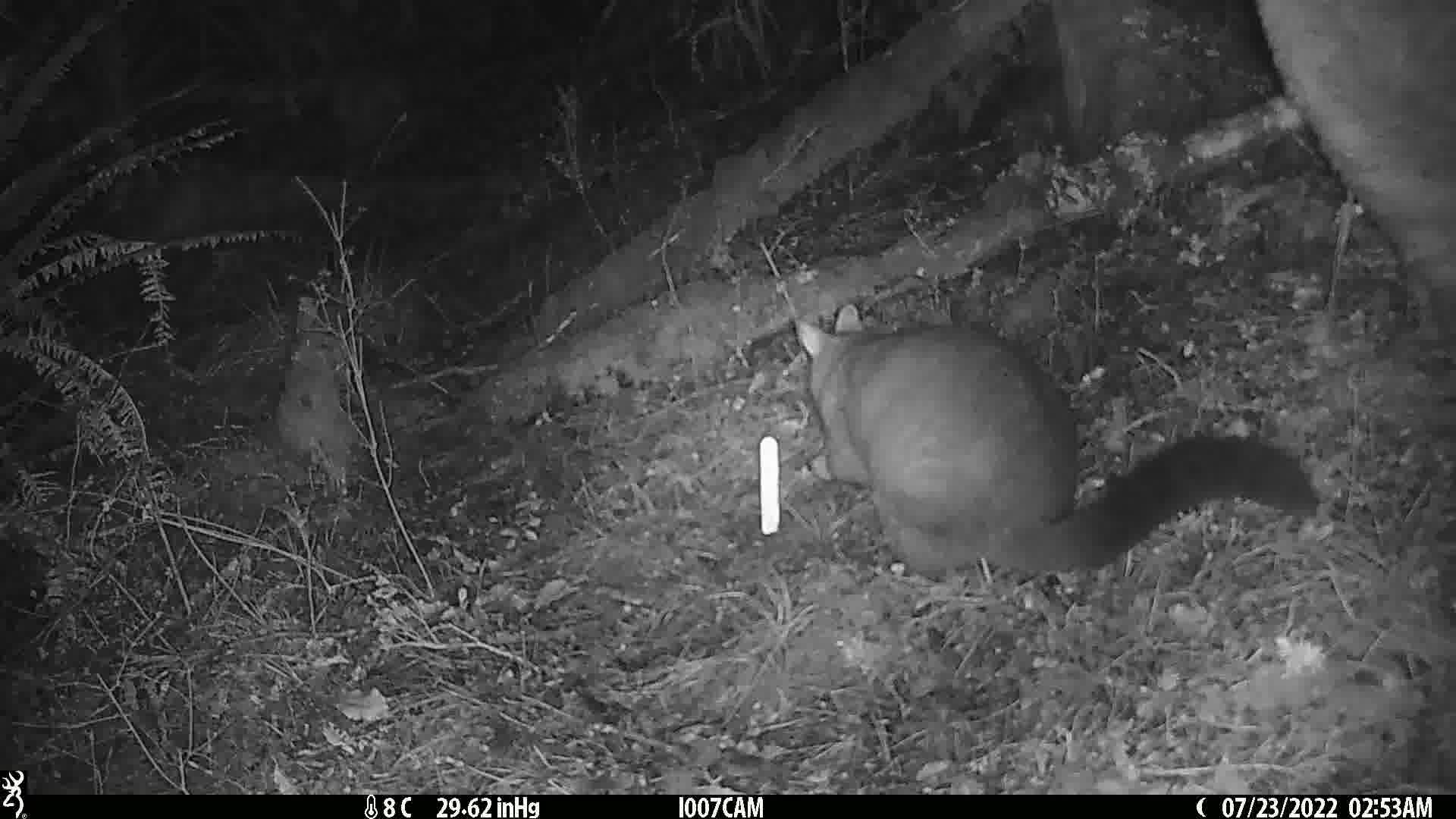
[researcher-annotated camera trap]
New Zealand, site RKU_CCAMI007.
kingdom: Animalia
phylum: Chordata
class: Mammalia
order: Diprotodontia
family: Phalangeridae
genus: Trichosurus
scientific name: Trichosurus vulpecula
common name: common brushtail possum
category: possum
Possum (common brushtail possum) (Trichosurus vulpecula).